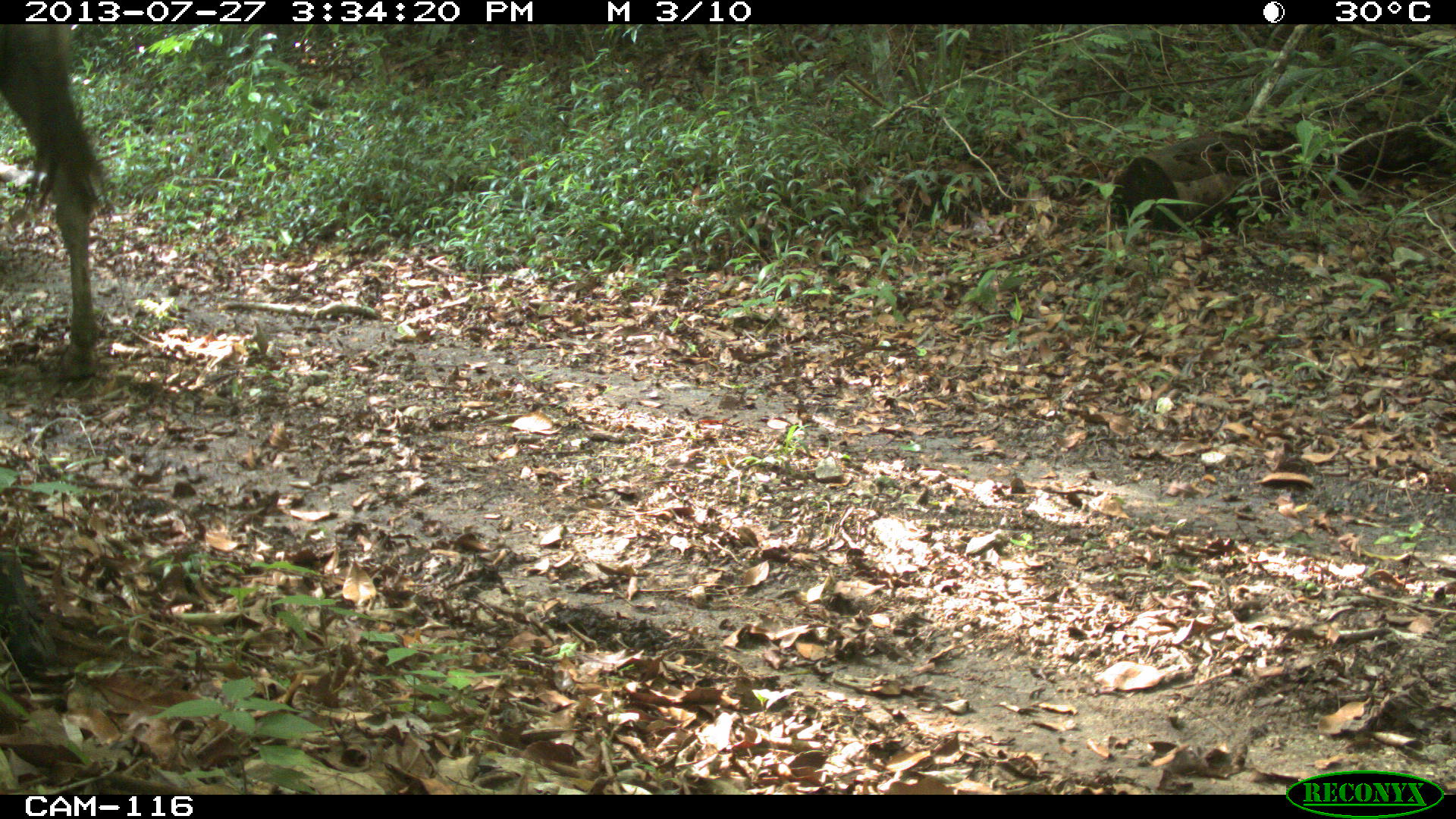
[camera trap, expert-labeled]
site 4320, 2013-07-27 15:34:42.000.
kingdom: Animalia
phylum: Chordata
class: Mammalia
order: Perissodactyla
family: Equidae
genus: Equus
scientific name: Equus ferus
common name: wild horse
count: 2